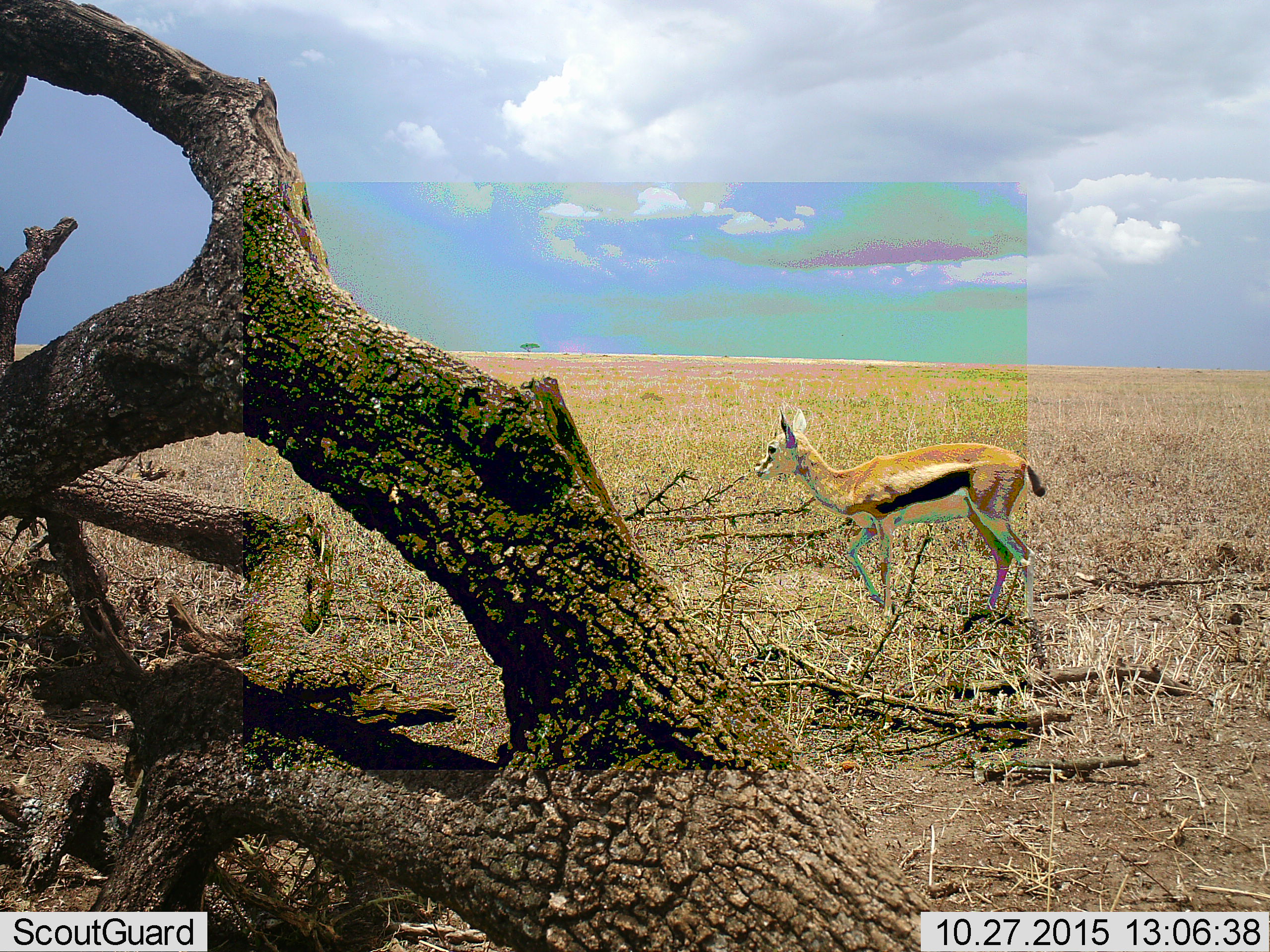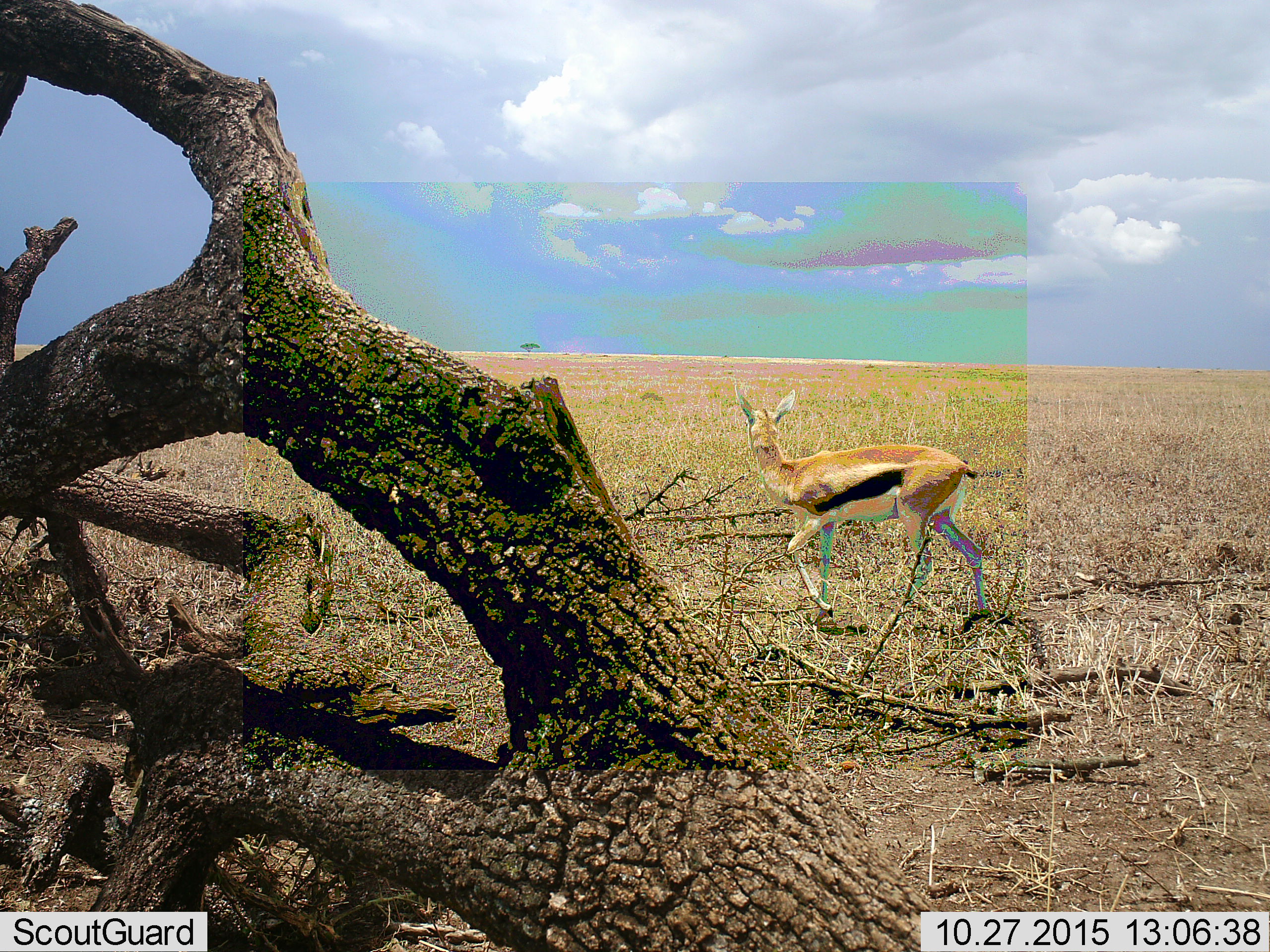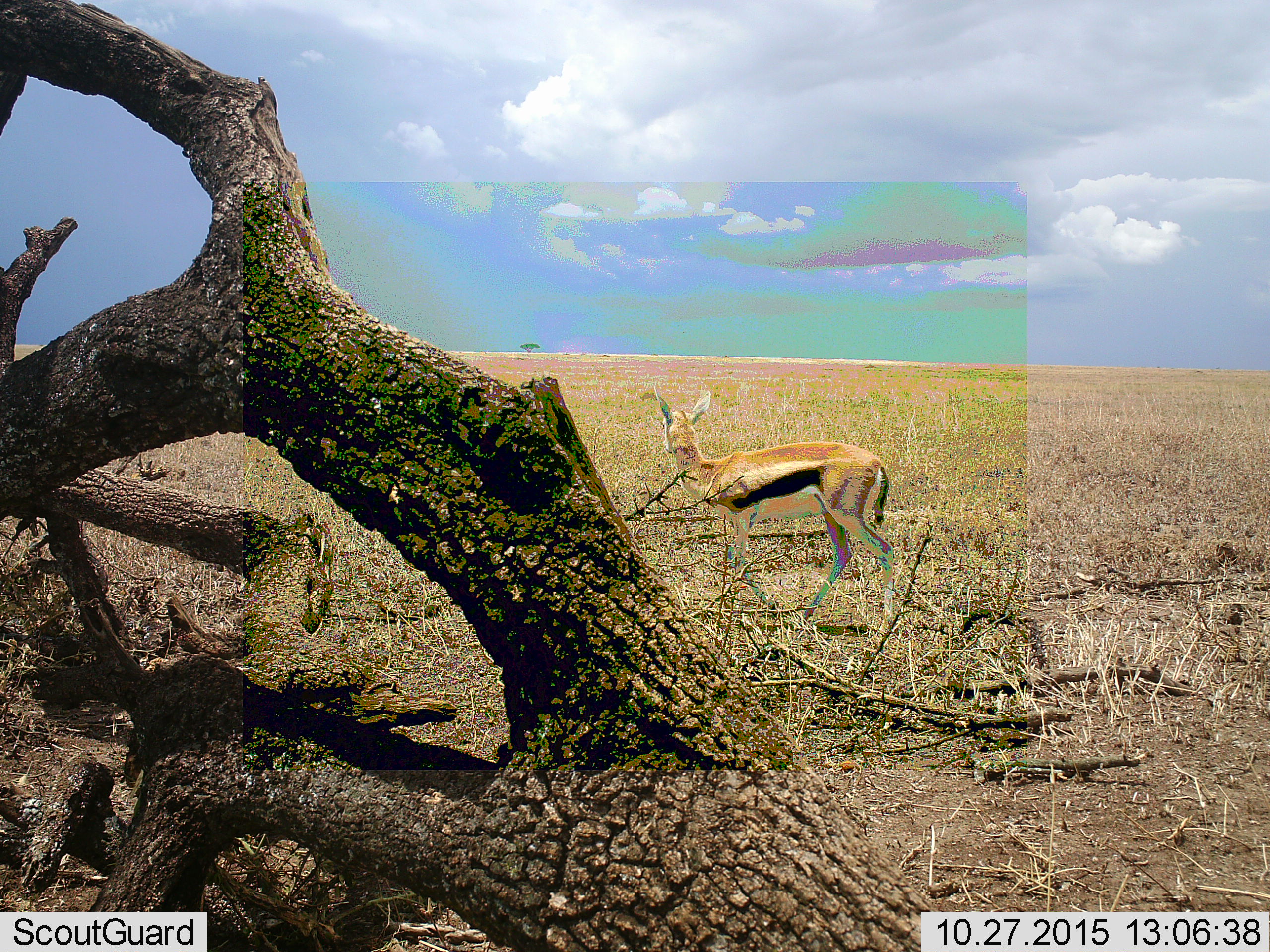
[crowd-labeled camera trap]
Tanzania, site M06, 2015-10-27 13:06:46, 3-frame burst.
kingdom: Animalia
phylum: Chordata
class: Mammalia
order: Artiodactyla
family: Bovidae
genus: Eudorcas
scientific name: Eudorcas thomsonii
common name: thomson's gazelle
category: gazellethomsons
Gazellethomsons (thomson's gazelle) (Eudorcas thomsonii), count 1. Behavior (volunteer vote fractions): standing 44%, resting 0%, moving 67%, interacting 0%. Young present (vote fraction): 11%. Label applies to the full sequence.